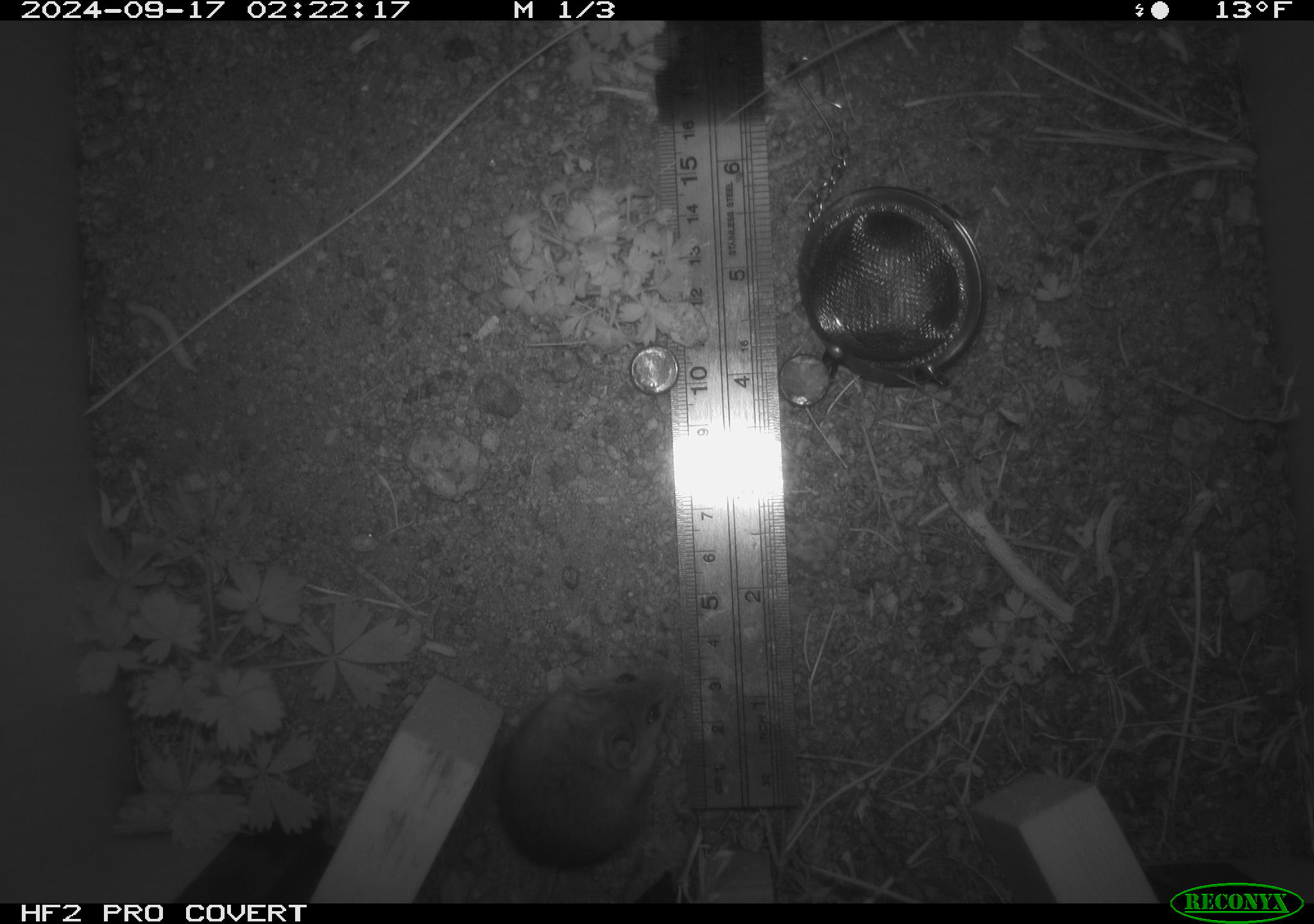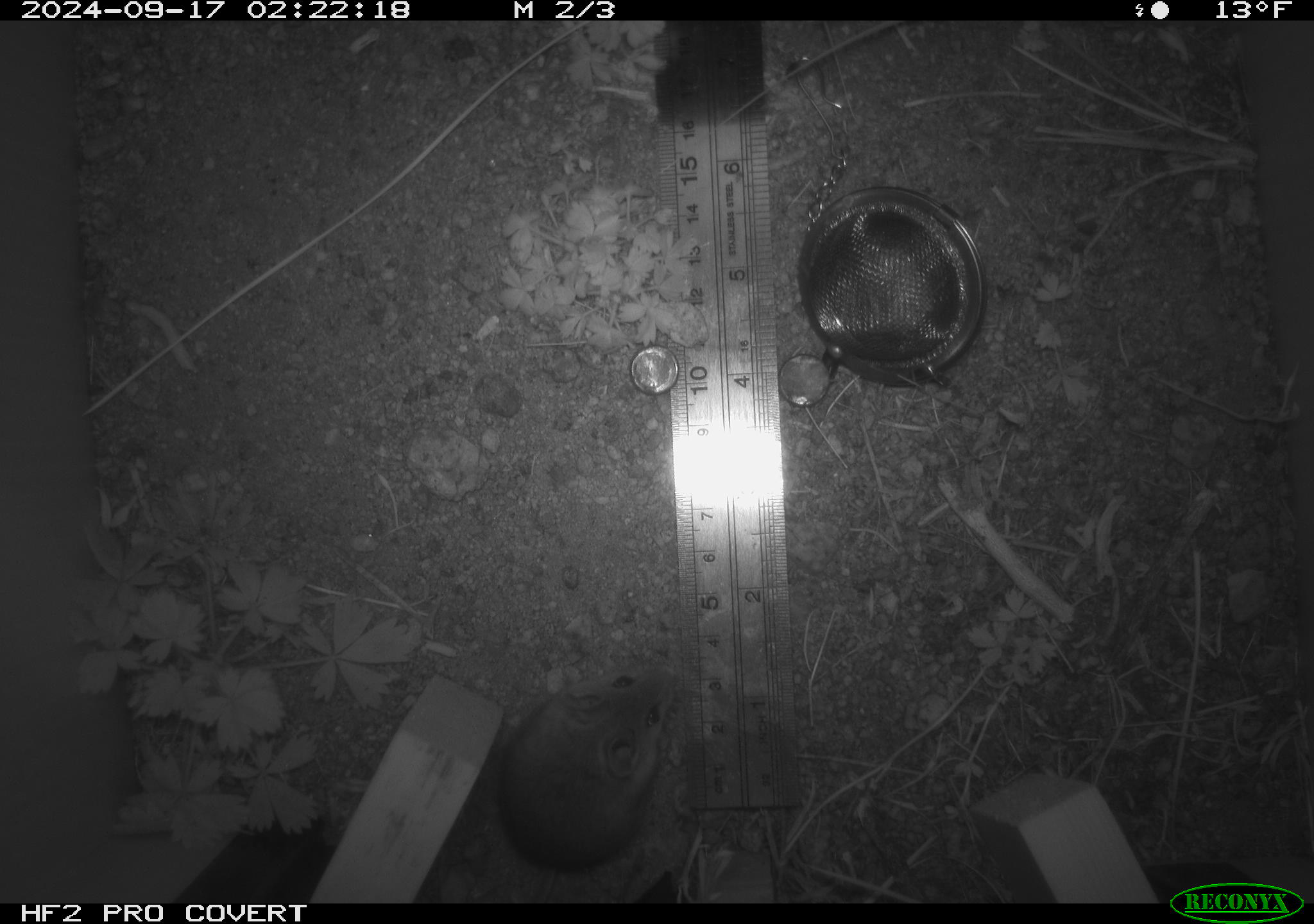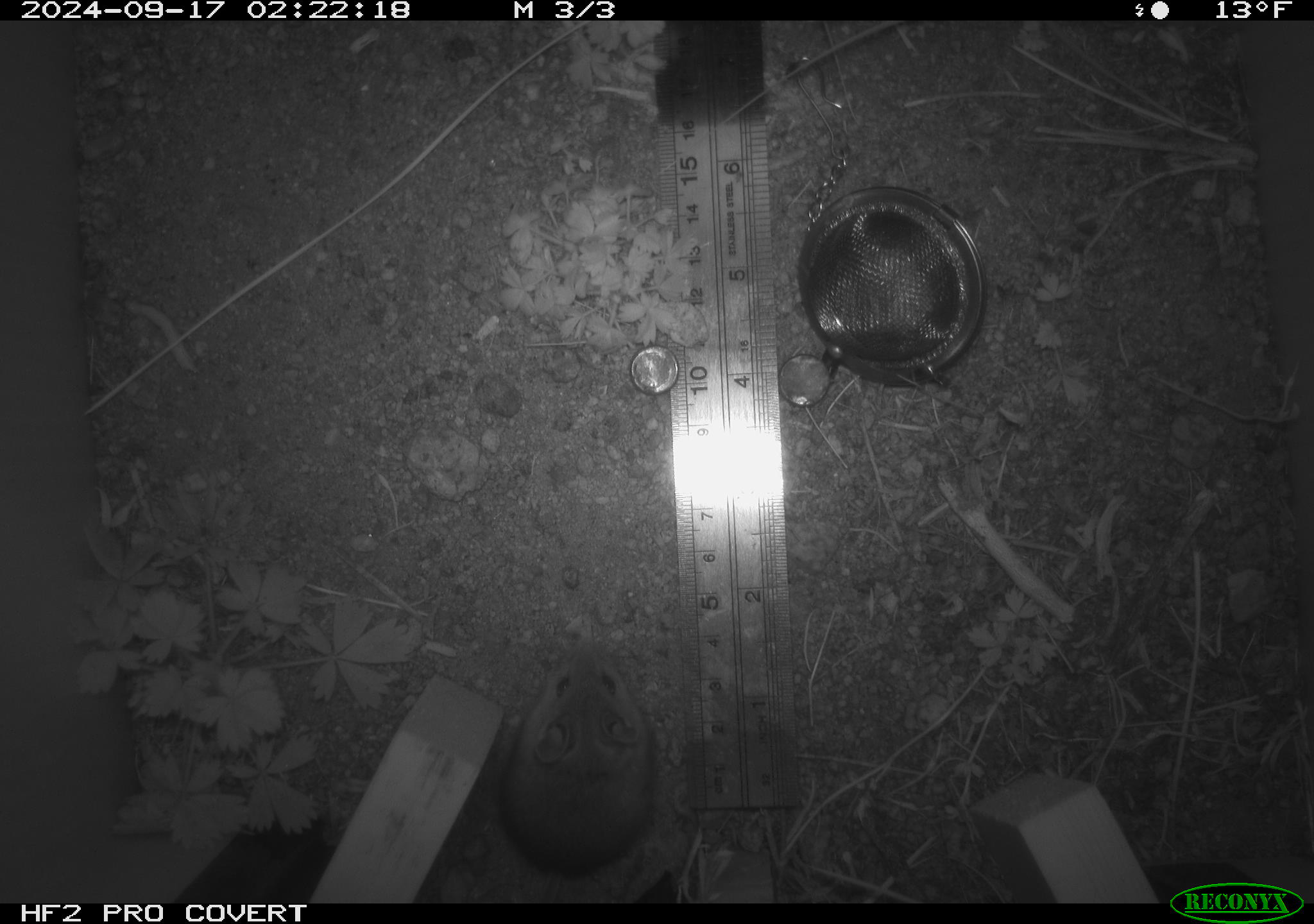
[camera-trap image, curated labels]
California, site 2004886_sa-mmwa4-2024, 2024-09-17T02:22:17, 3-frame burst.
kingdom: Animalia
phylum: Chordata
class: Mammalia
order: Rodentia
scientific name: Rodentia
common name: mouse species